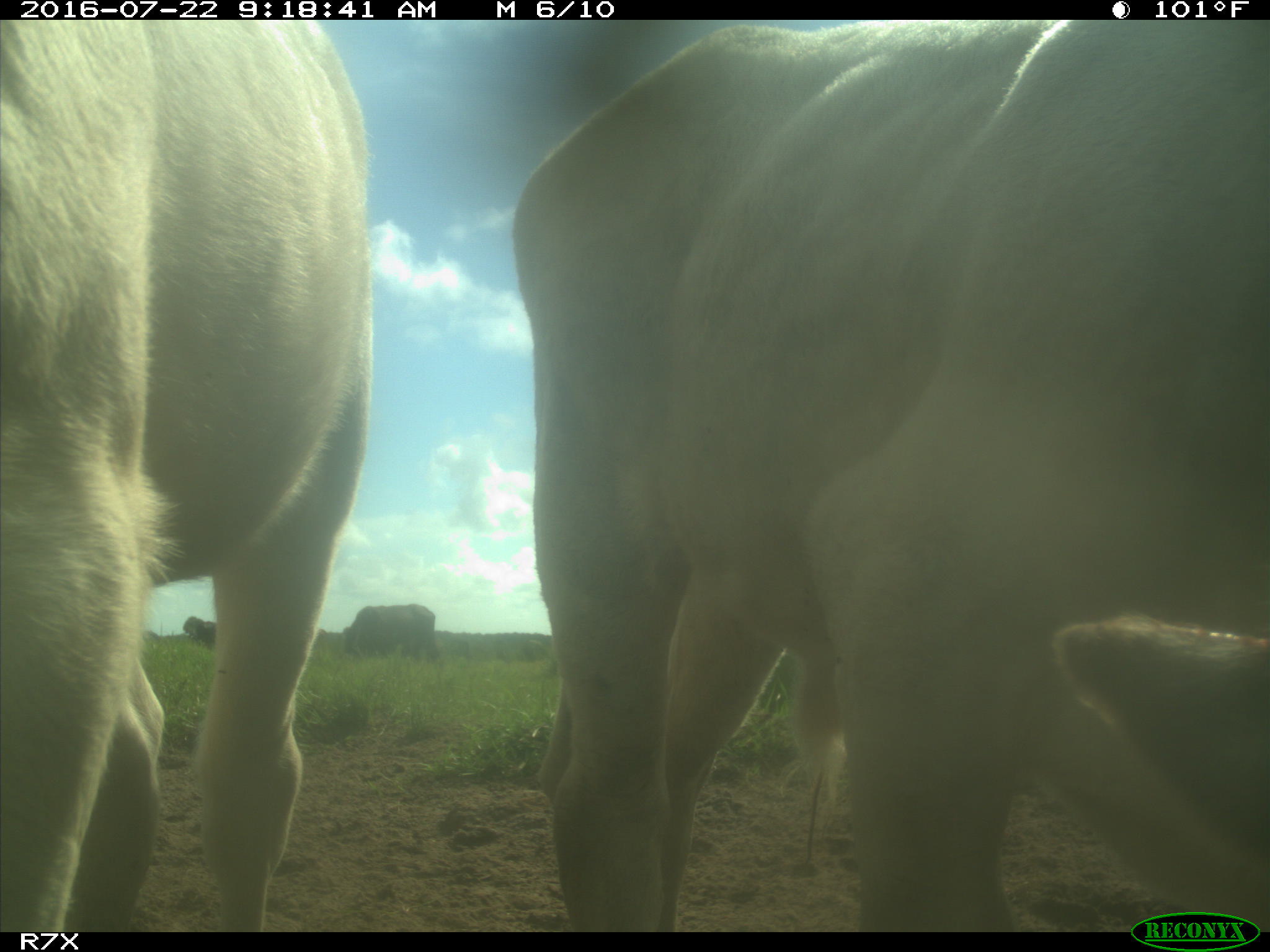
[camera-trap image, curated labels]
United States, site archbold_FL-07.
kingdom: Animalia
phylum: Chordata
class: Mammalia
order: Artiodactyla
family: Bovidae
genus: Bos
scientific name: Bos taurus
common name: domestic cow